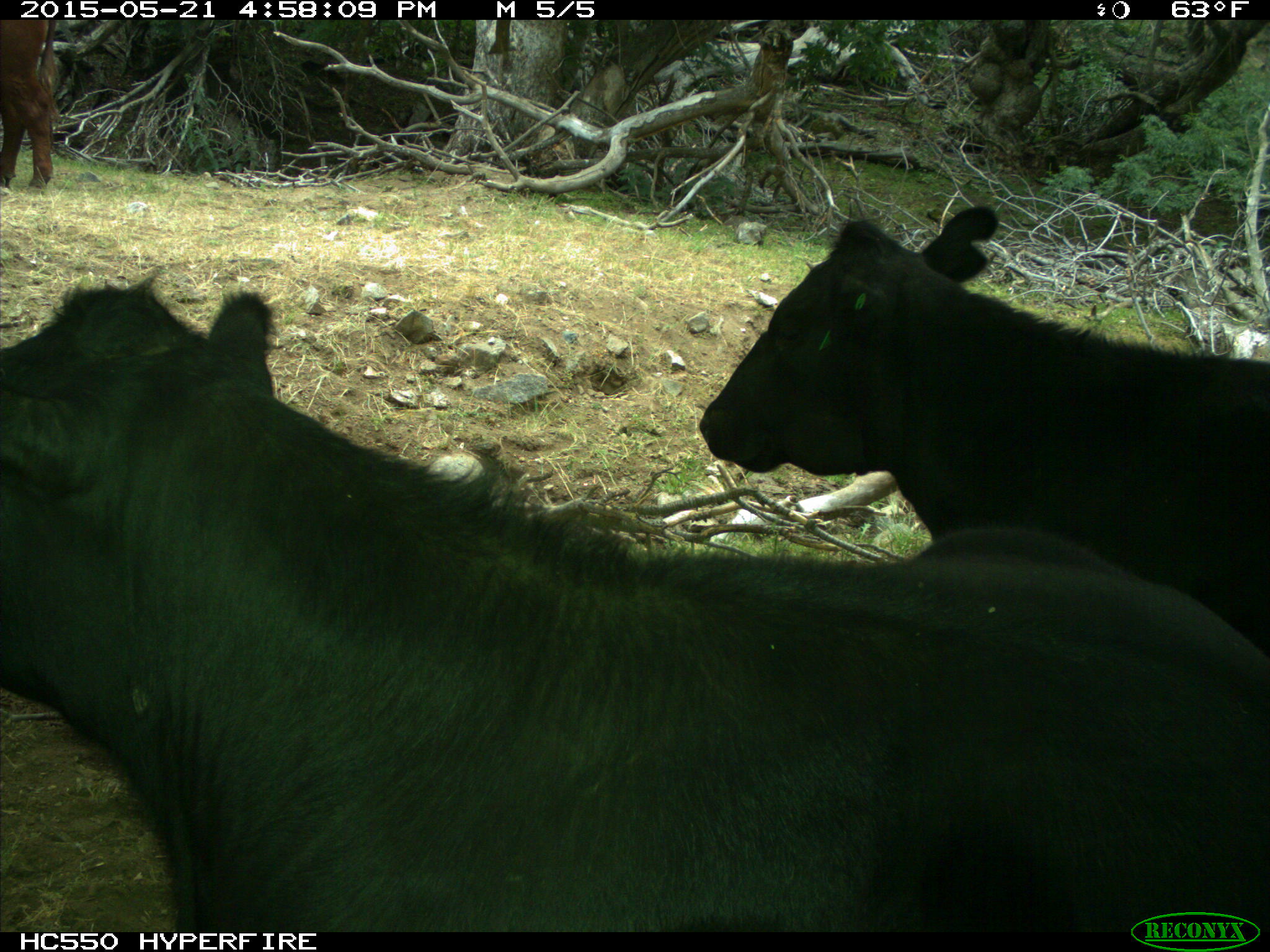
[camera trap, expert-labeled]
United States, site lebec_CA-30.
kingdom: Animalia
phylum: Chordata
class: Mammalia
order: Artiodactyla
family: Bovidae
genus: Bos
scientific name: Bos taurus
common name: domestic cow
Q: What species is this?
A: Bos taurus (domestic cow).